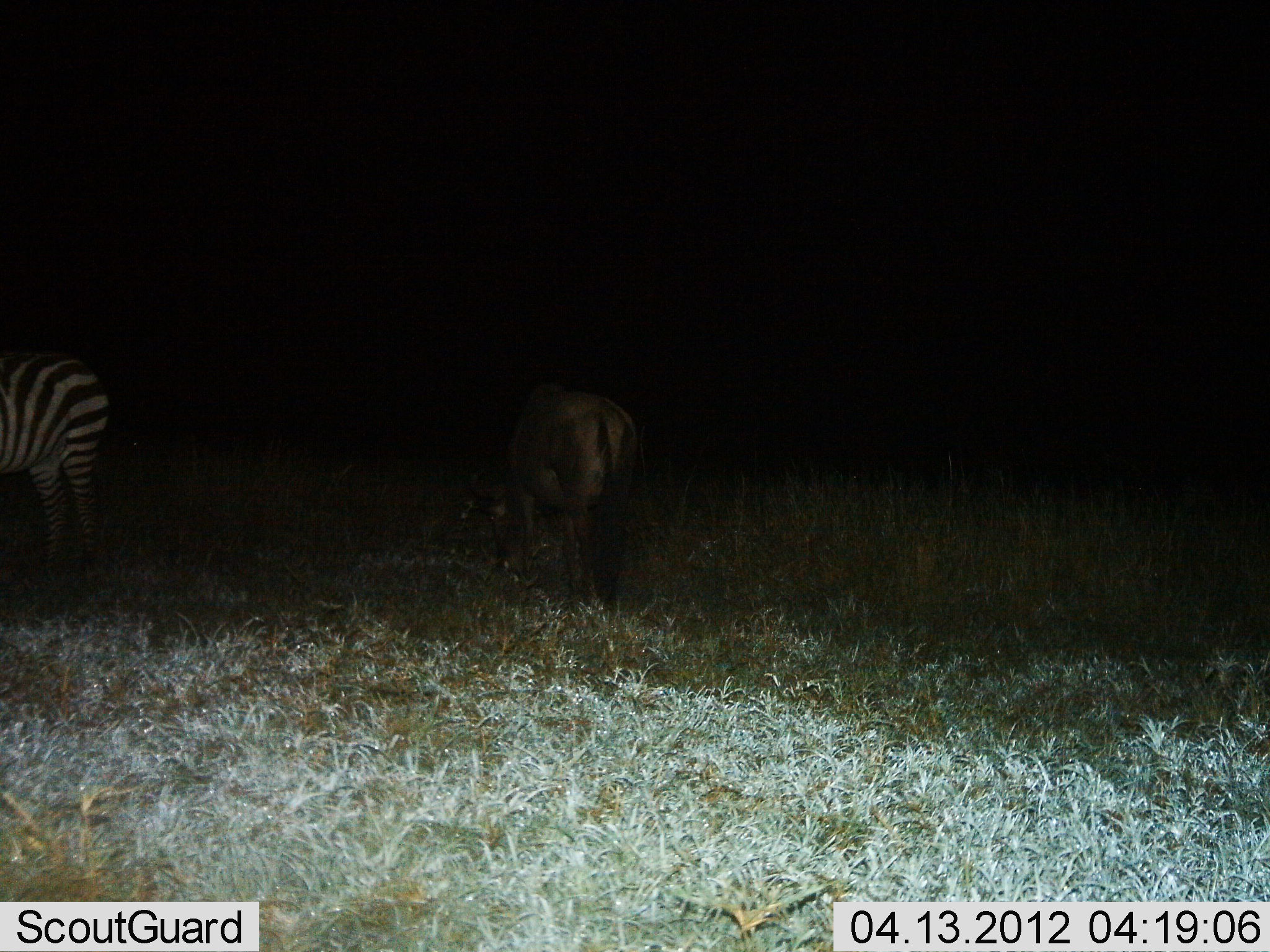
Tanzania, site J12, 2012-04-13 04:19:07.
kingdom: Animalia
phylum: Chordata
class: Mammalia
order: Artiodactyla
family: Bovidae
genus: Connochaetes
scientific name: Connochaetes taurinus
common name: blue wildebeest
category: wildebeest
Wildebeest (blue wildebeest) (Connochaetes taurinus), count 1. Behavior (volunteer vote fractions): standing 67%, resting 0%, moving 0%, interacting 0%. Young present (vote fraction): 0%. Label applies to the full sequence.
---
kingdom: Animalia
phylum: Chordata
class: Mammalia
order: Perissodactyla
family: Equidae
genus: Equus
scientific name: Equus quagga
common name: plains zebra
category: zebra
Zebra (plains zebra) (Equus quagga), count 1. Behavior (volunteer vote fractions): standing 92%, resting 0%, moving 0%, interacting 0%. Young present (vote fraction): 0%. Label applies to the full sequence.